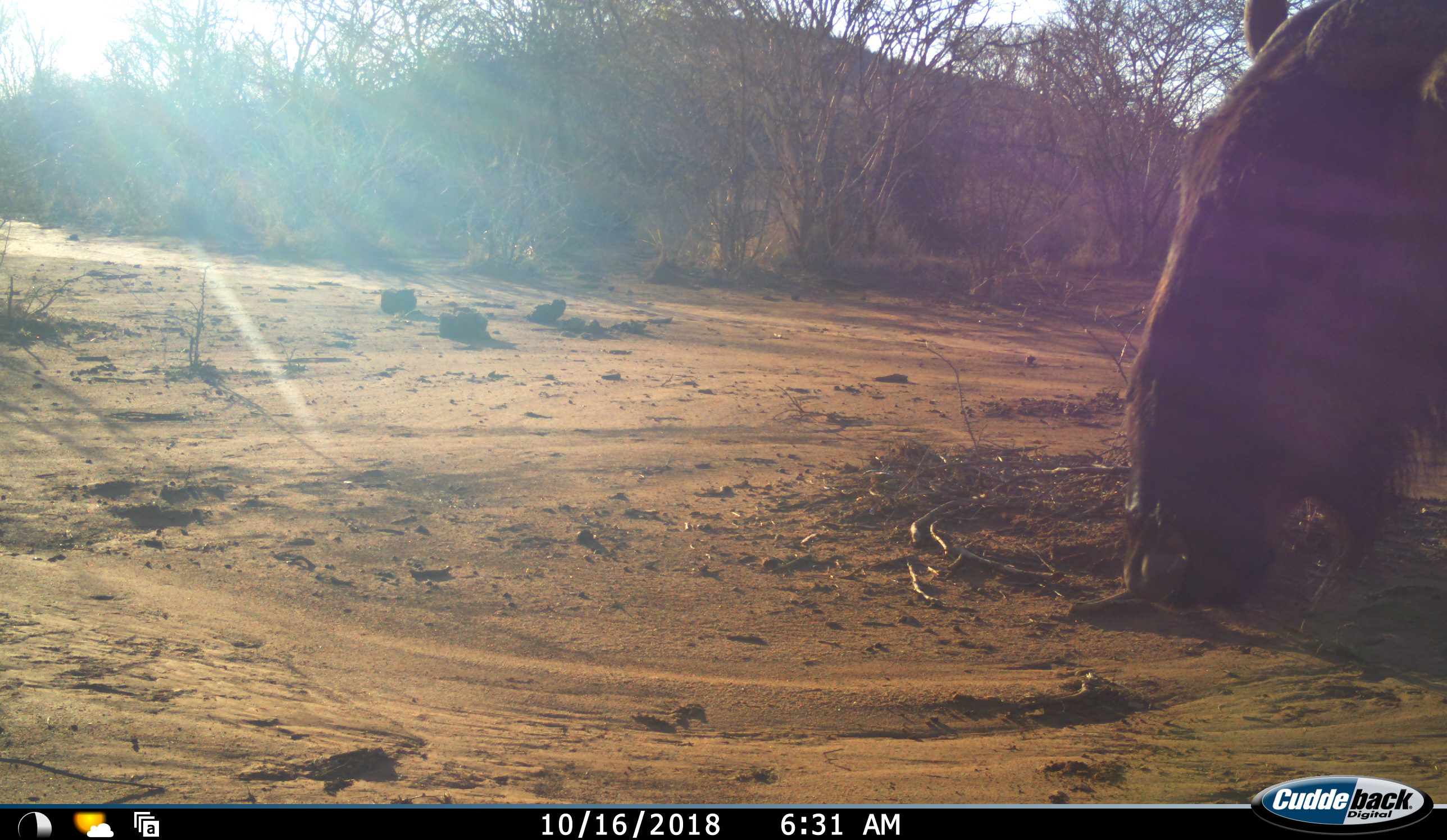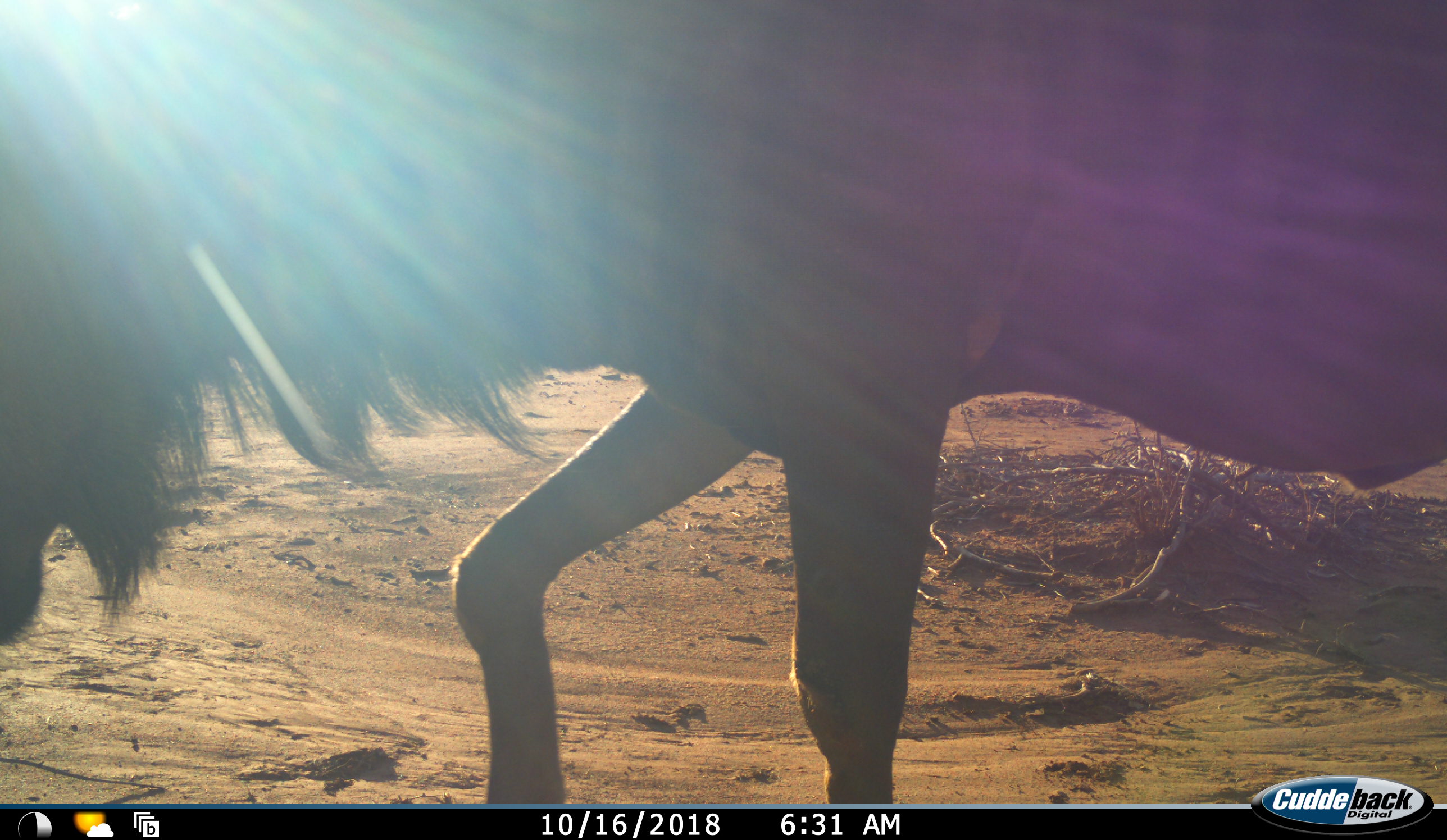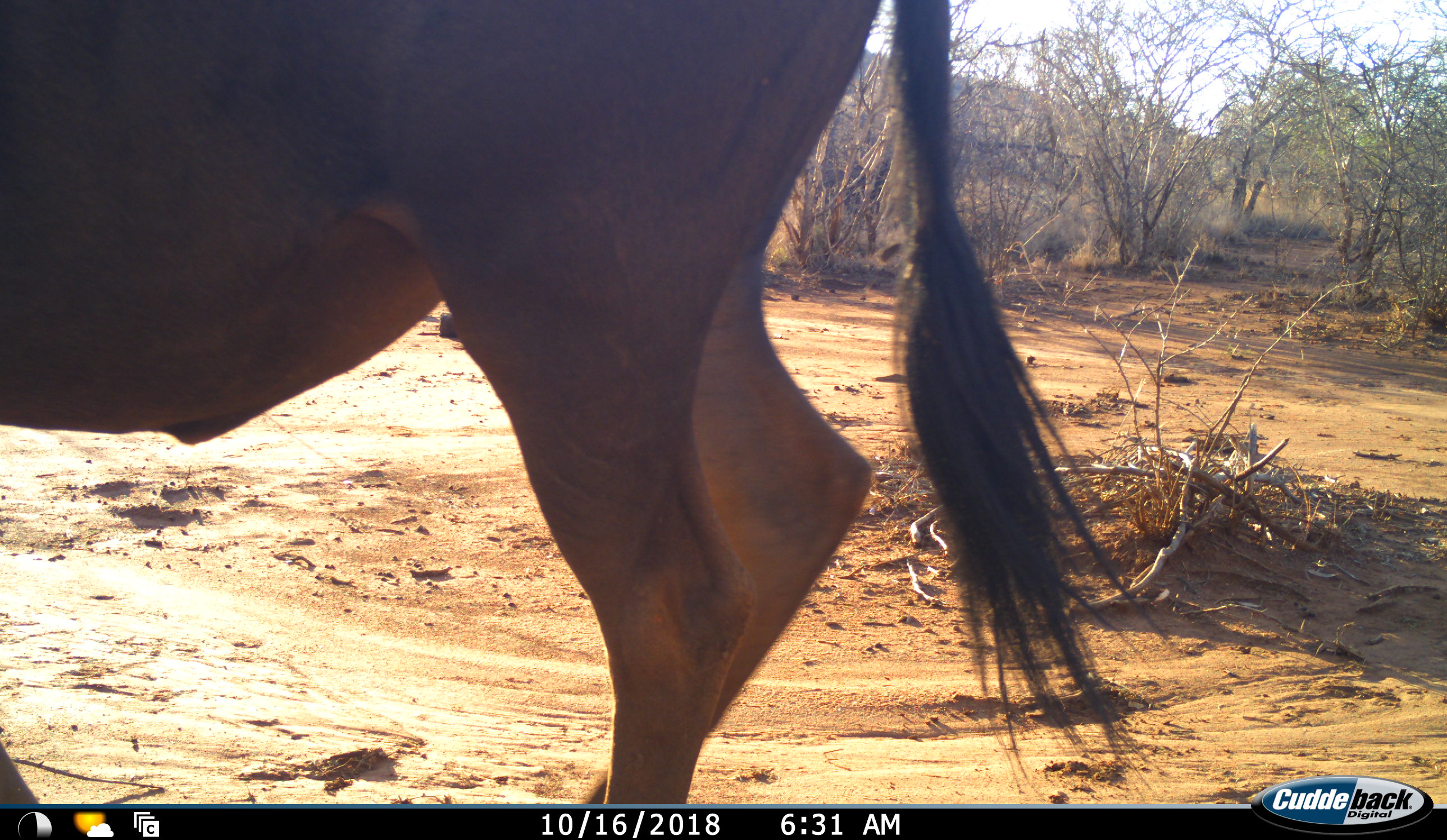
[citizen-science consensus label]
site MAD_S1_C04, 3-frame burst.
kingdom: Animalia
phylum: Chordata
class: Mammalia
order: Artiodactyla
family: Bovidae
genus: Connochaetes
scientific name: Connochaetes taurinus taurinus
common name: blue wildebeest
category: wildebeestblue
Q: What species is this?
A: Wildebeestblue (blue wildebeest) (Connochaetes taurinus taurinus).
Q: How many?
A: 1.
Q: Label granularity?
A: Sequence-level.